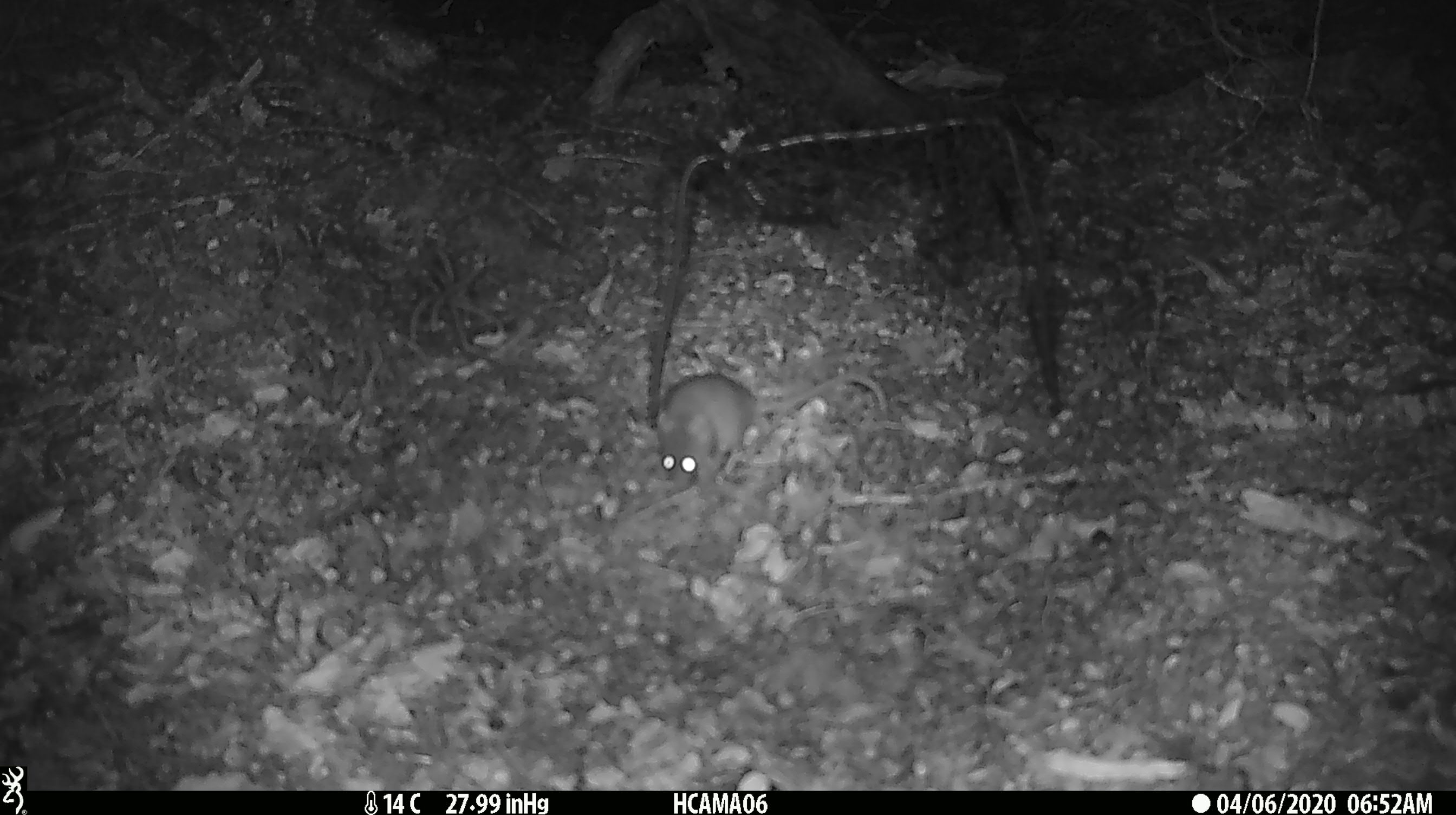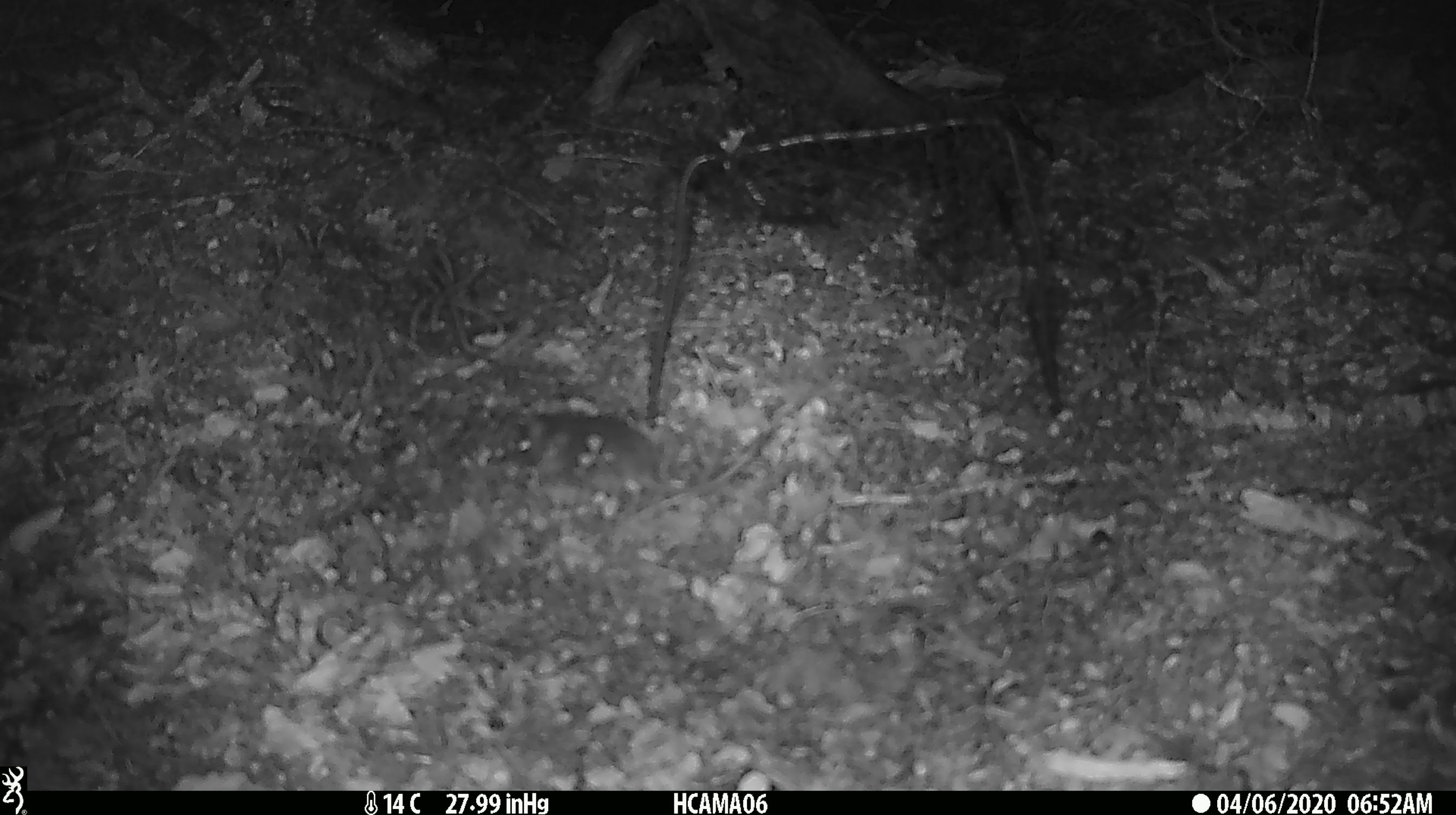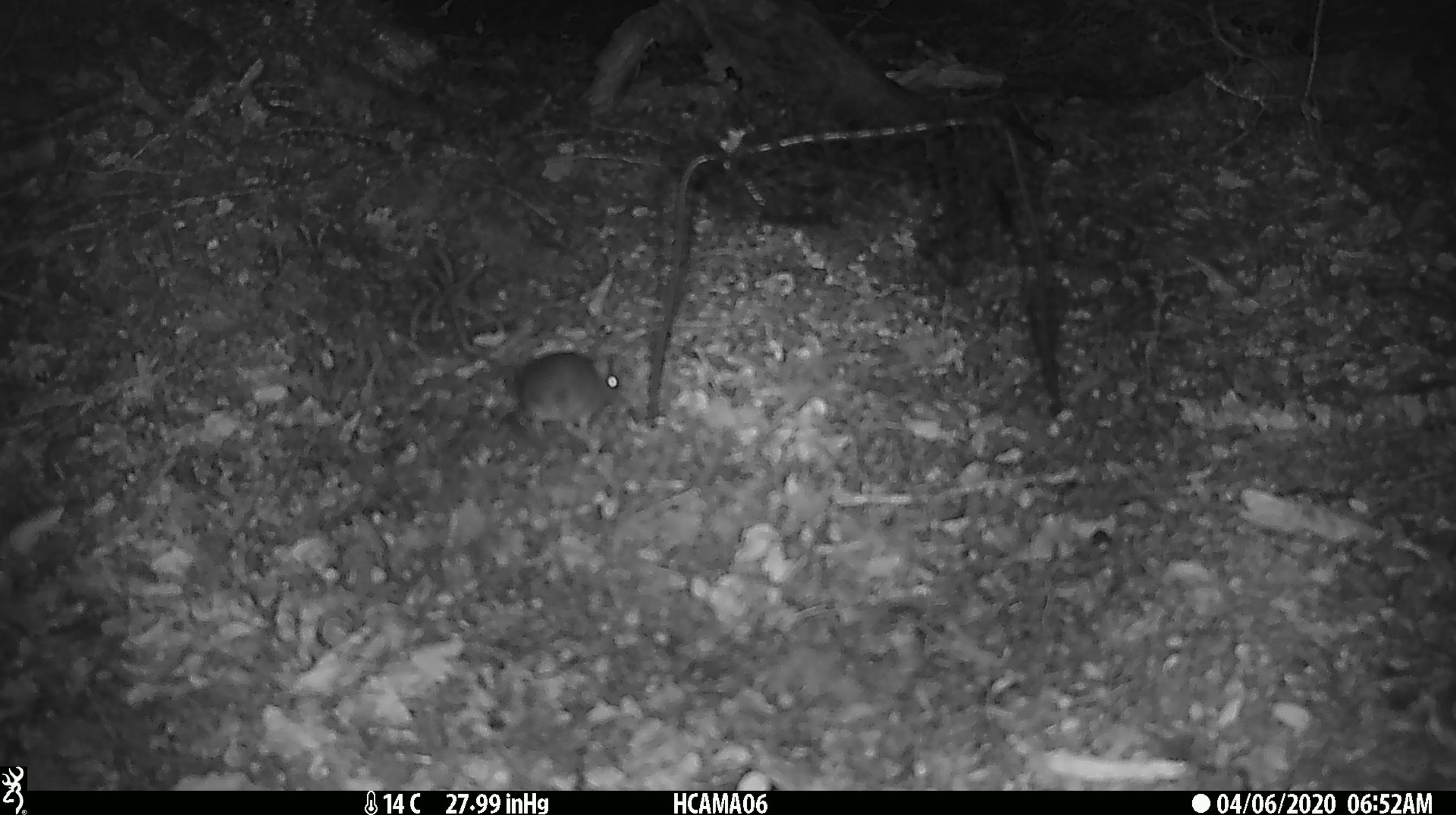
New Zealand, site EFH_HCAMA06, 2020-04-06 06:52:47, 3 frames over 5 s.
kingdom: Animalia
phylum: Chordata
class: Mammalia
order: Rodentia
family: Muridae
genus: Mus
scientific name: Mus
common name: mouse